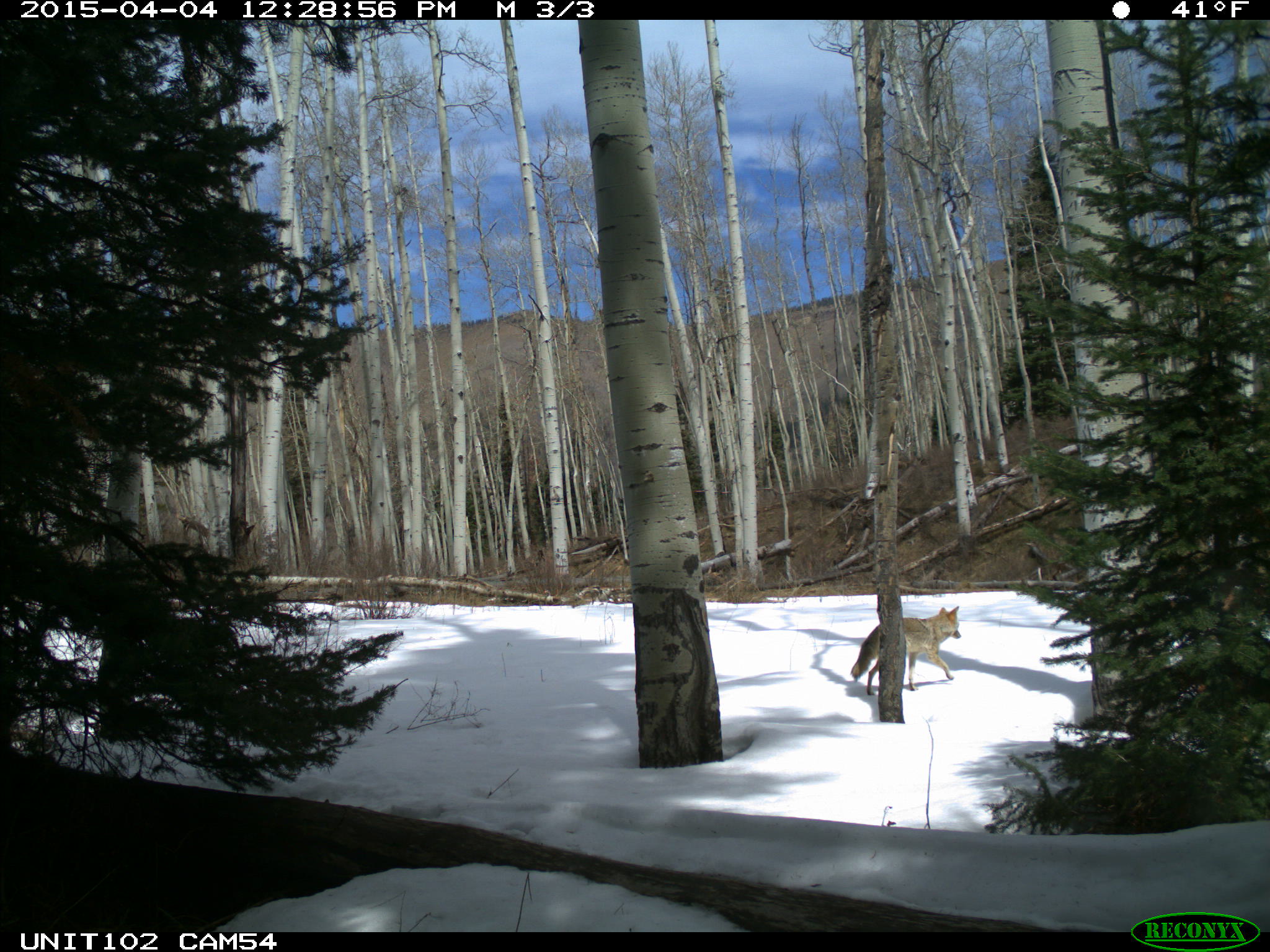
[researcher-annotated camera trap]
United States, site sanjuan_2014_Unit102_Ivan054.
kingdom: Animalia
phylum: Chordata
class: Mammalia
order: Carnivora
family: Canidae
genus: Canis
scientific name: Canis latrans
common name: coyote